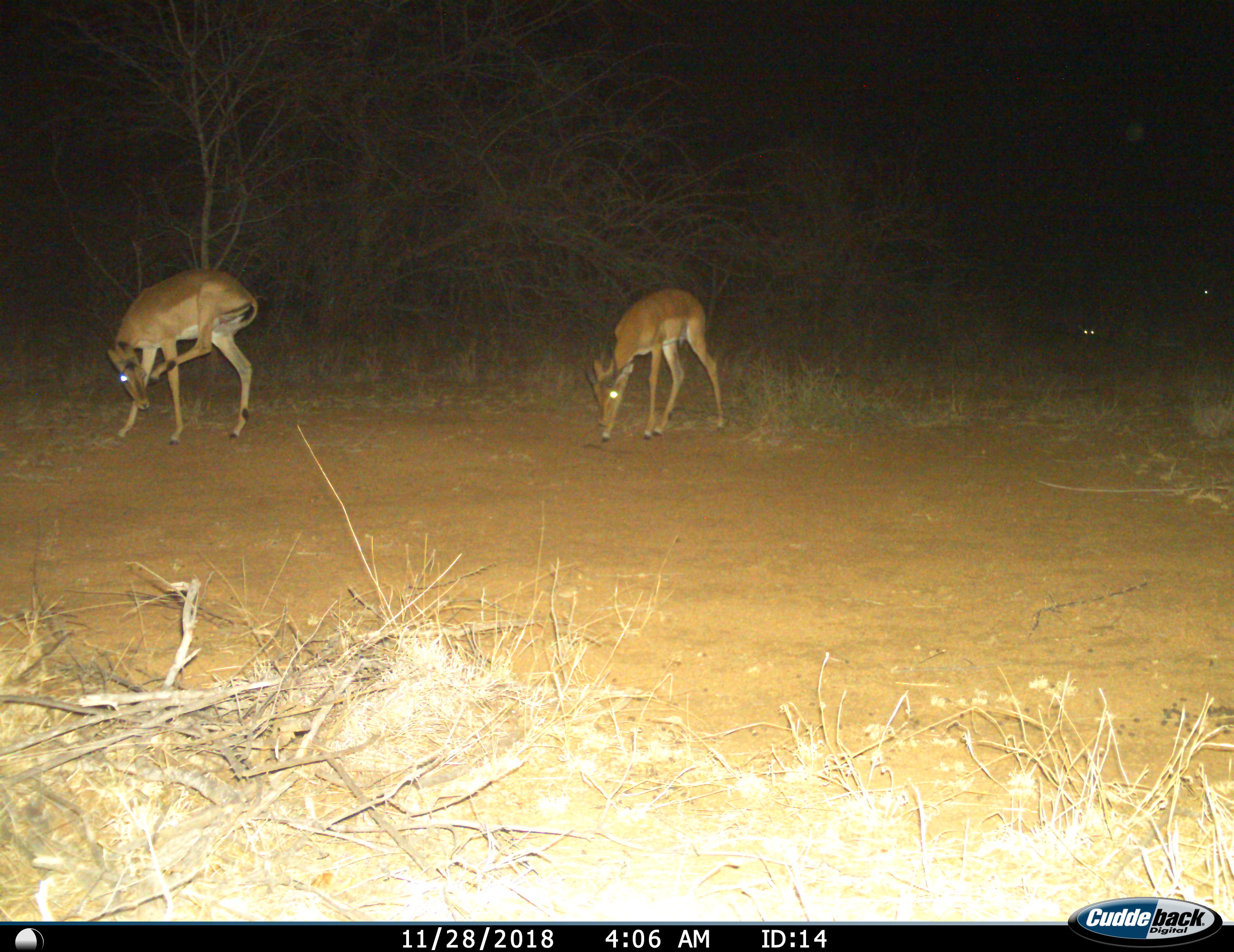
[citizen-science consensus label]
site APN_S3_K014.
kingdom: Animalia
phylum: Chordata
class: Mammalia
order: Artiodactyla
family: Bovidae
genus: Aepyceros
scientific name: Aepyceros melampus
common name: impala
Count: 2.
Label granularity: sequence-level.